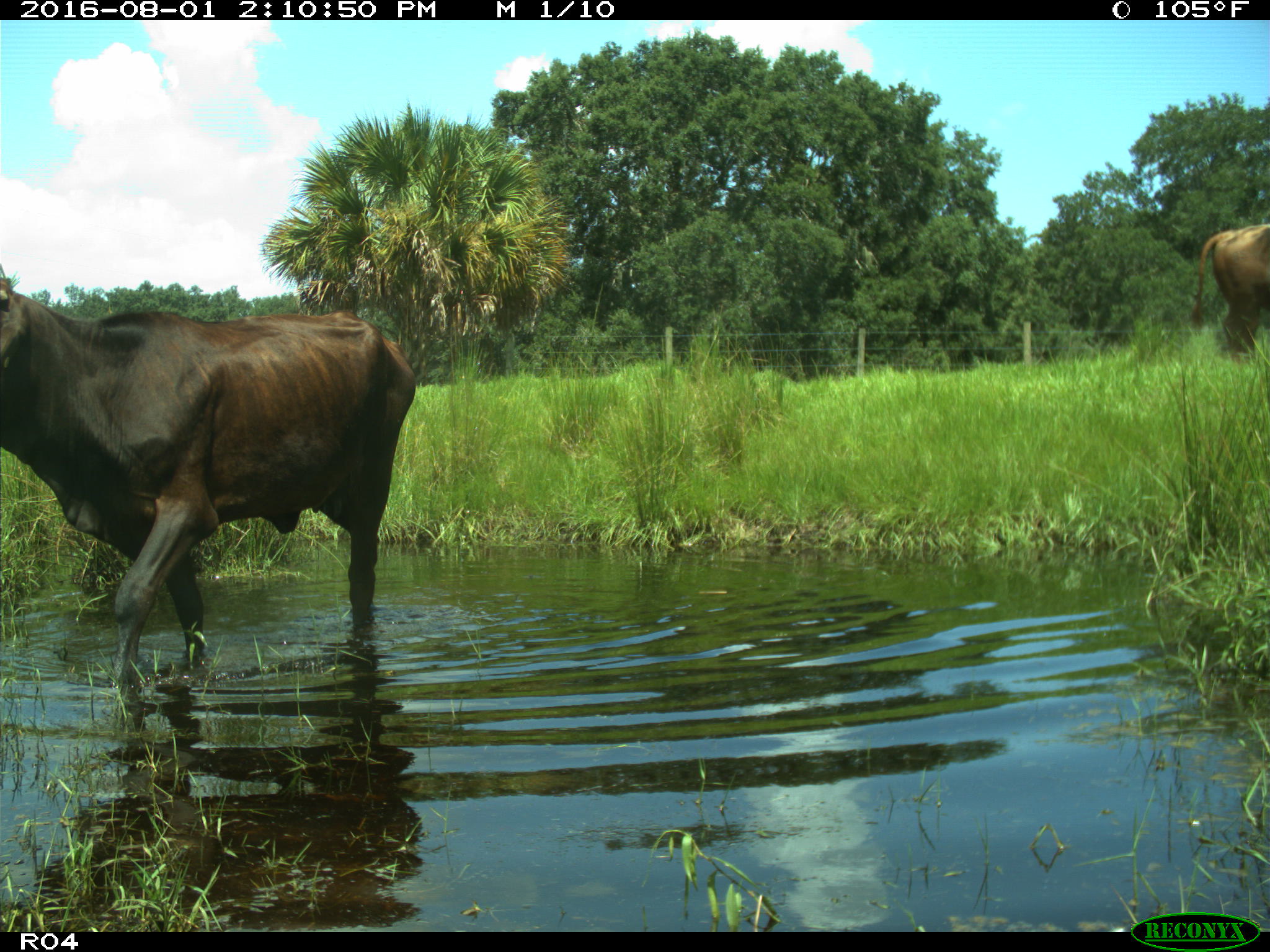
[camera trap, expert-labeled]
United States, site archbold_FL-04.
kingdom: Animalia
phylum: Chordata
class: Mammalia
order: Artiodactyla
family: Bovidae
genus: Bos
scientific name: Bos taurus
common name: domestic cow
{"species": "Bos taurus (domestic cow)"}